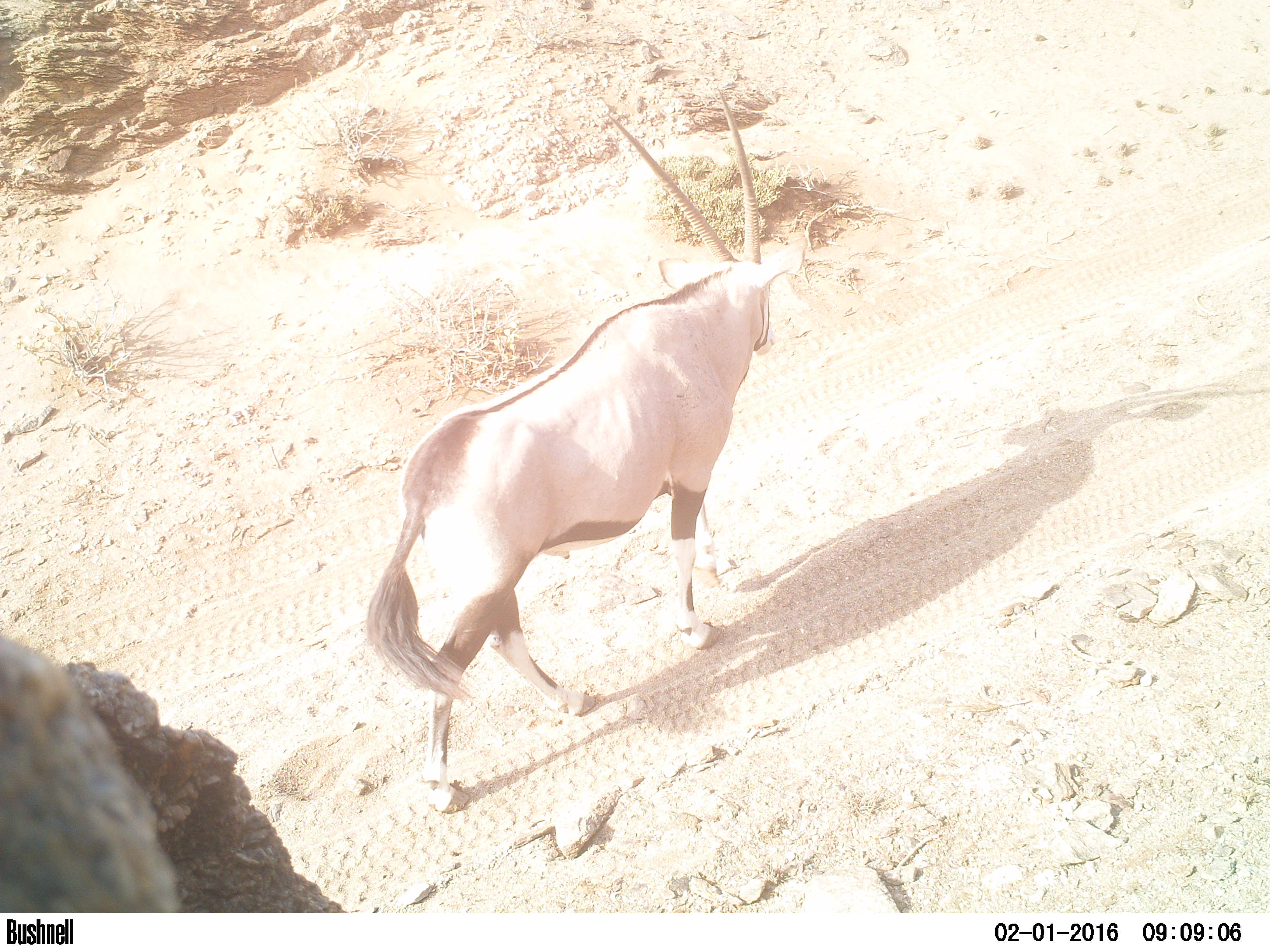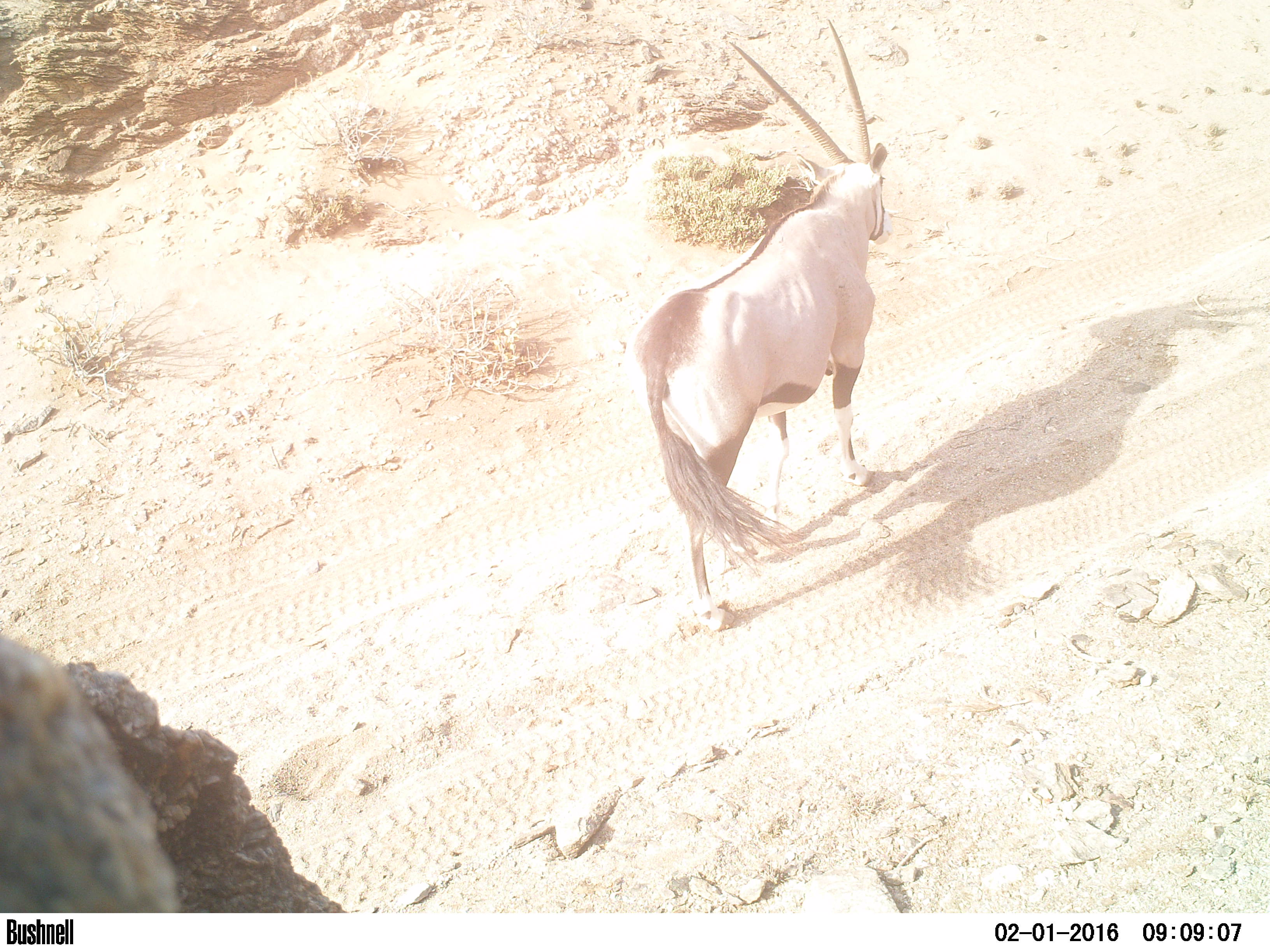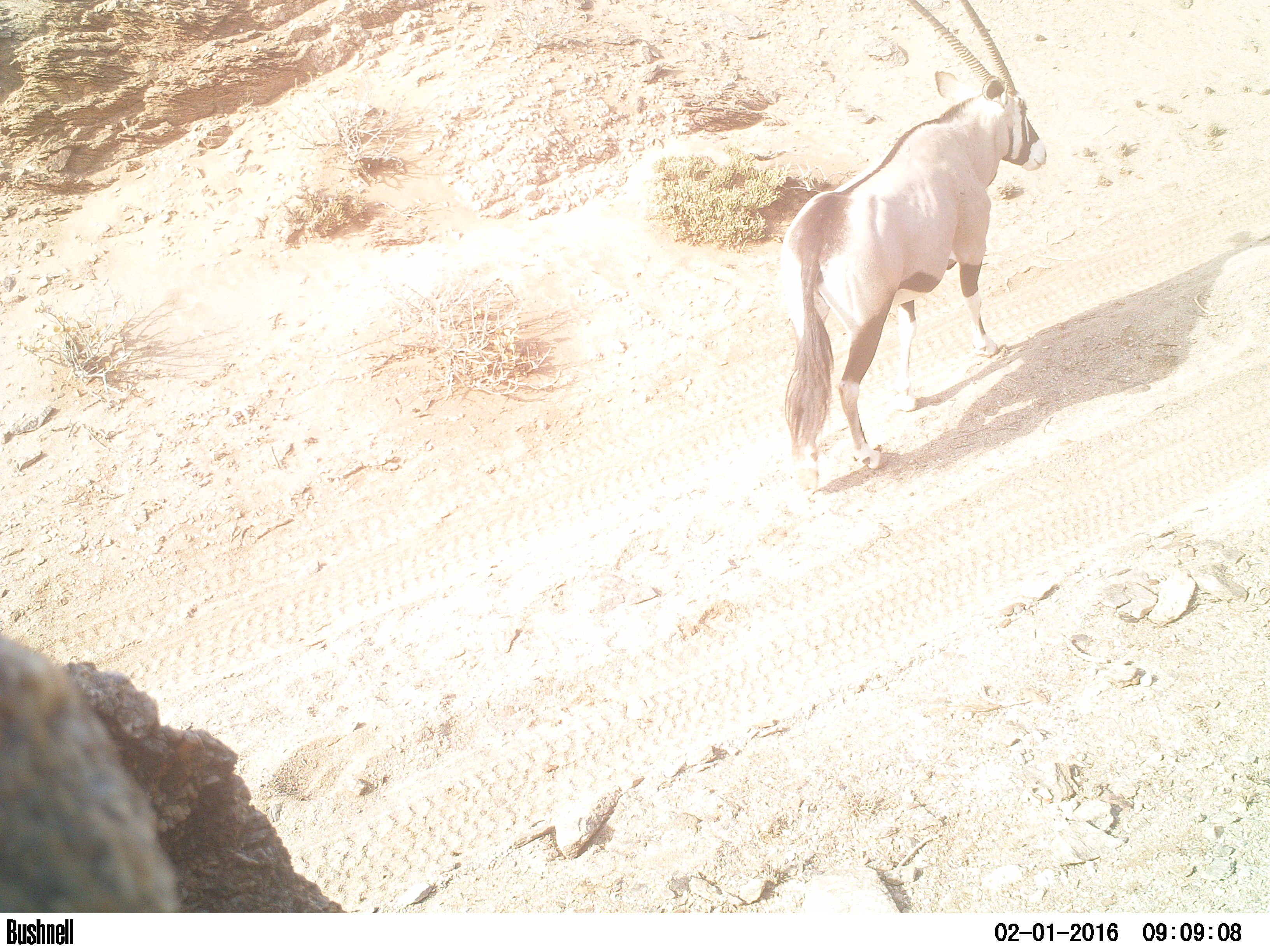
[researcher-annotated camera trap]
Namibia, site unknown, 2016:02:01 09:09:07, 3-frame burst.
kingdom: Animalia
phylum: Chordata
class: Mammalia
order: Artiodactyla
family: Bovidae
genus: Oryx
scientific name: Oryx gazella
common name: gemsbok